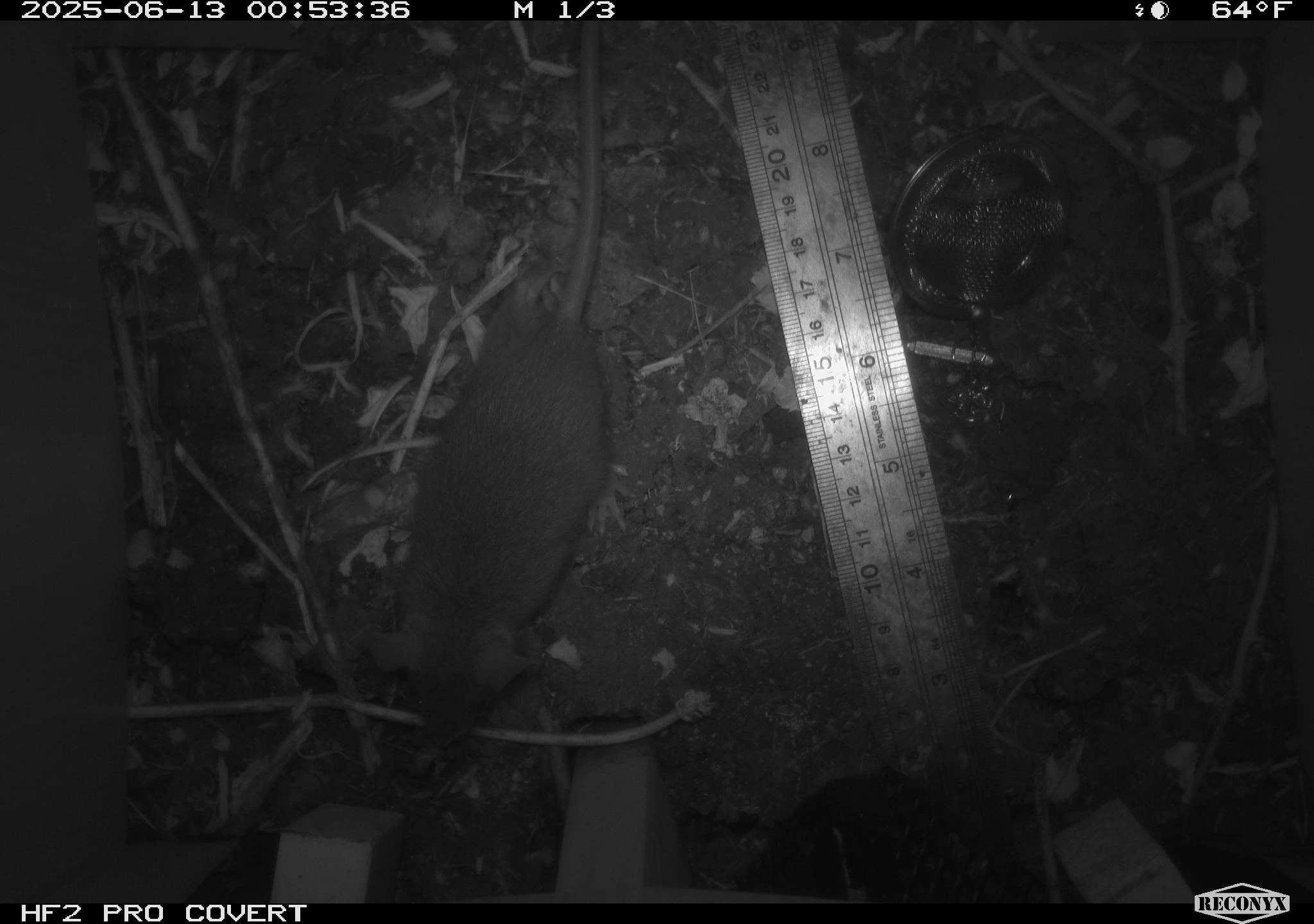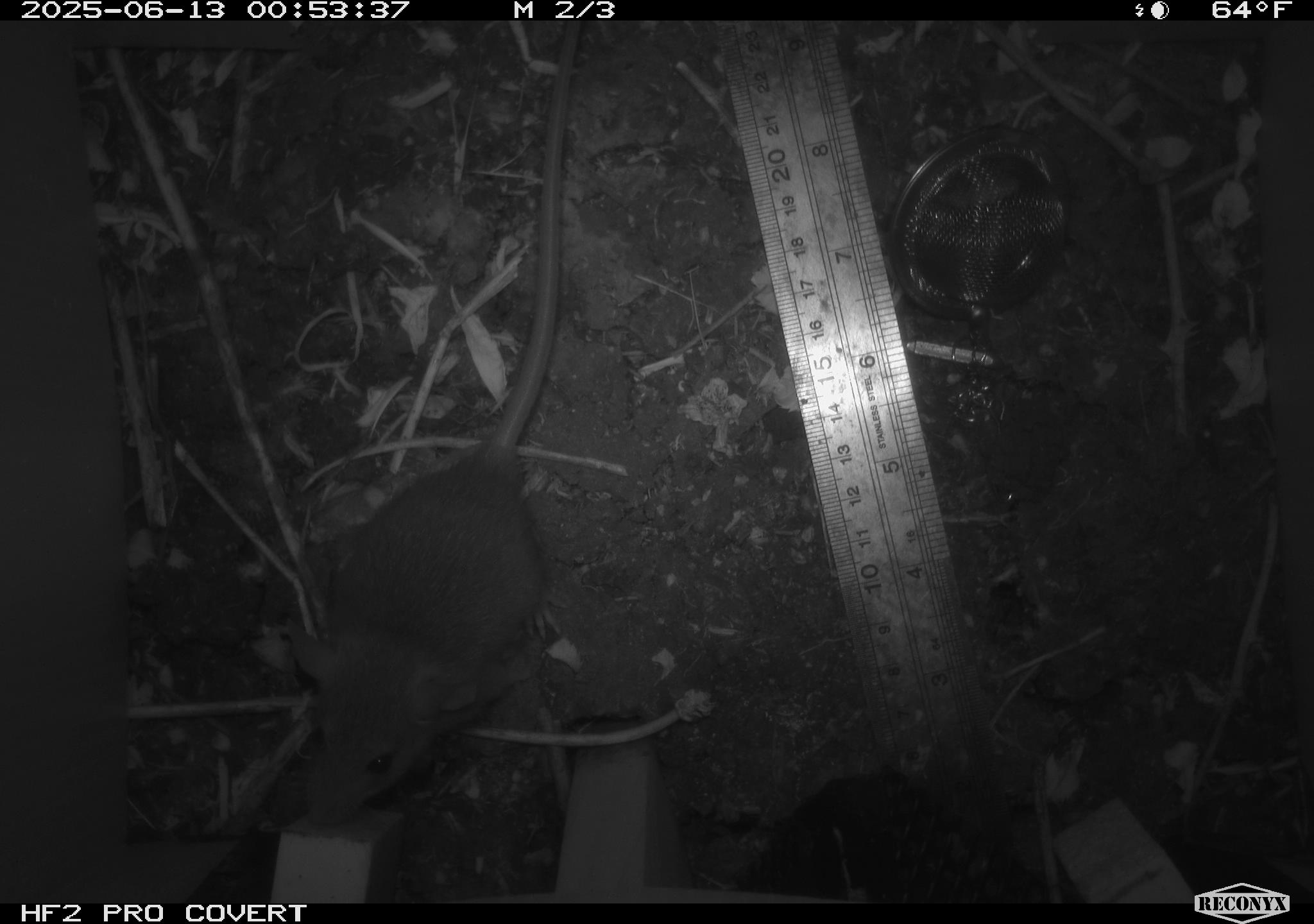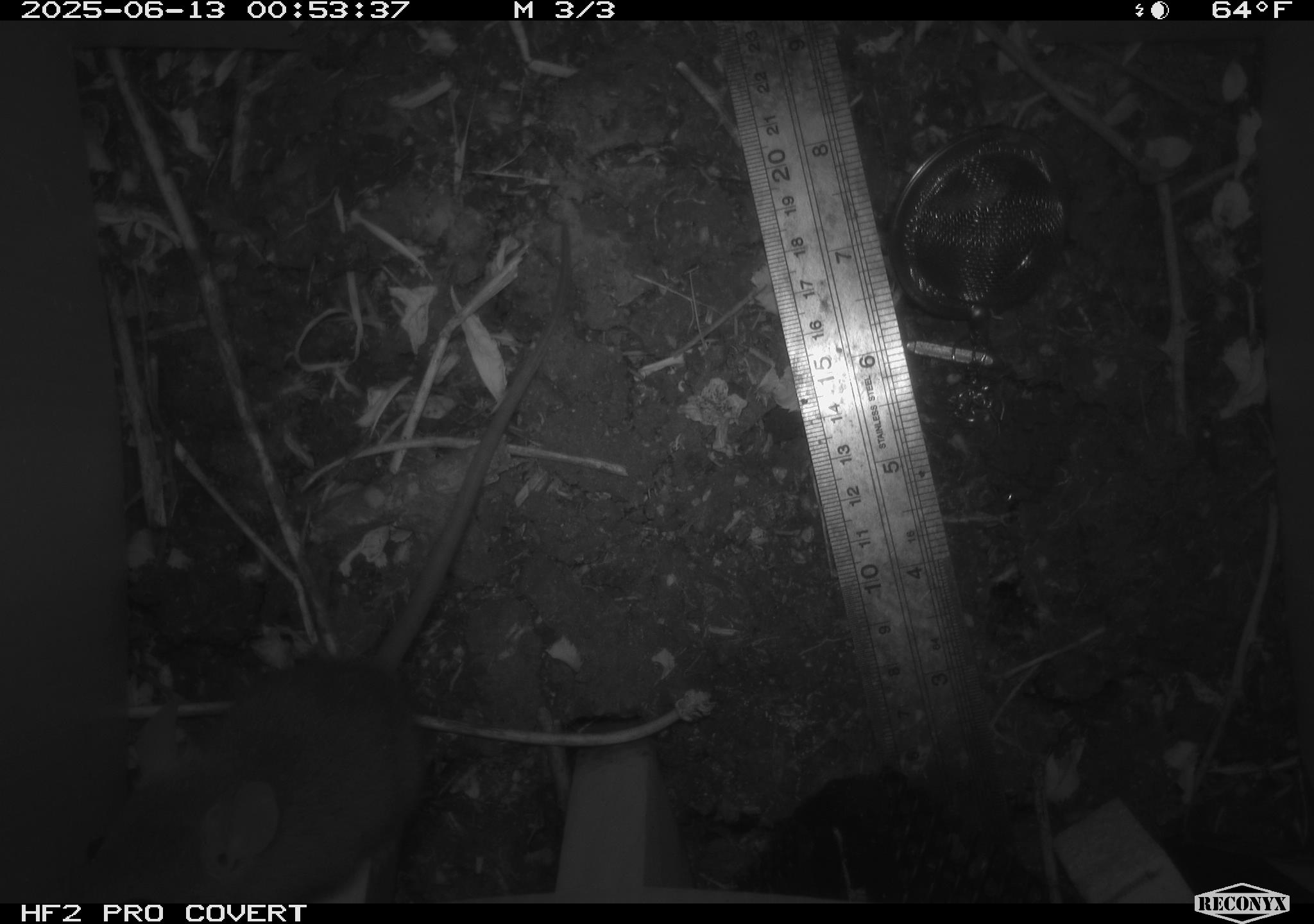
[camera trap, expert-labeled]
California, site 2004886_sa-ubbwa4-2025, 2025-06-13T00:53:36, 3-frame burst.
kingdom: Animalia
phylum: Chordata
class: Mammalia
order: Rodentia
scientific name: Rodentia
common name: rodent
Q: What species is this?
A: Rodent (Rodentia).